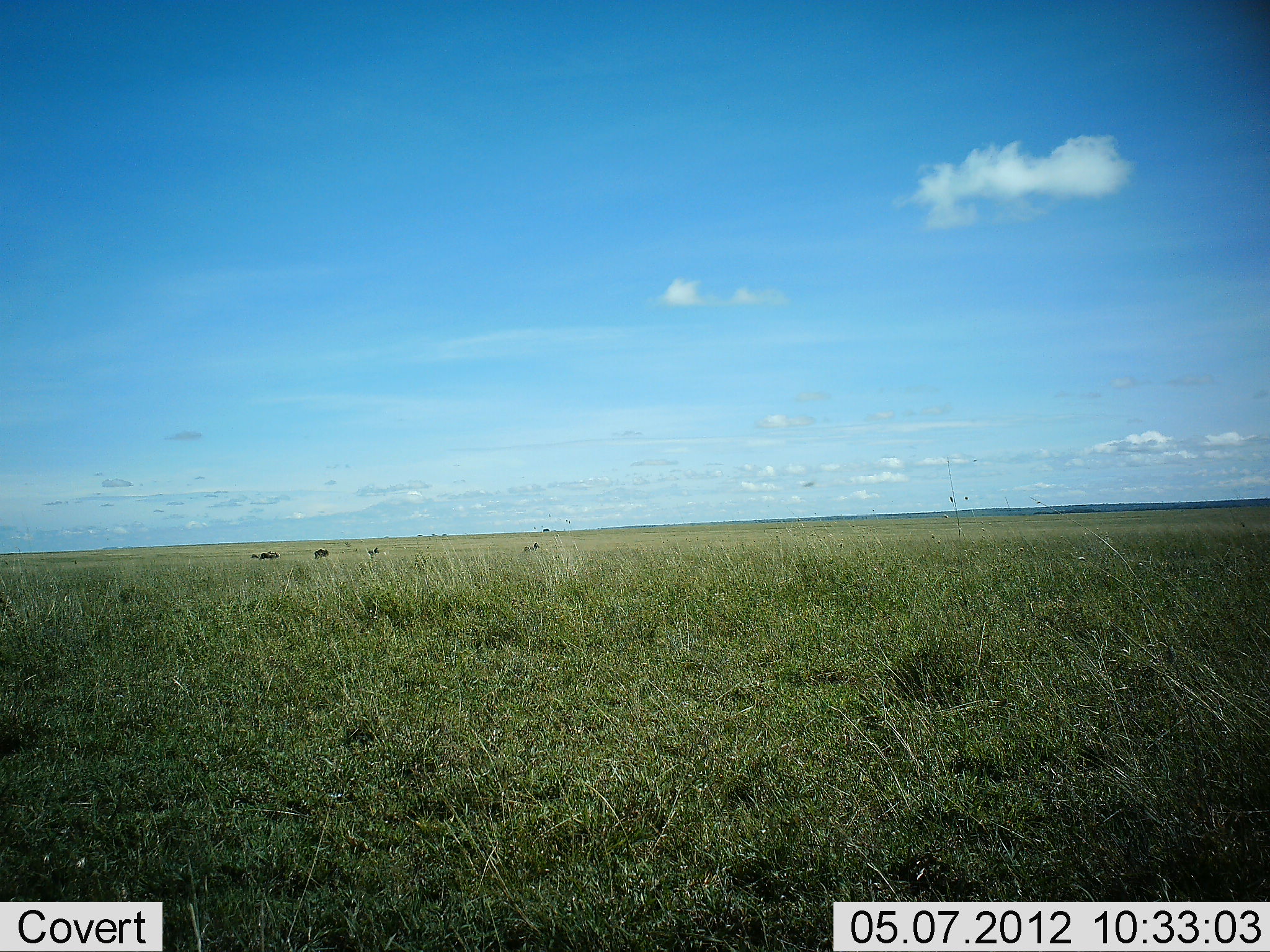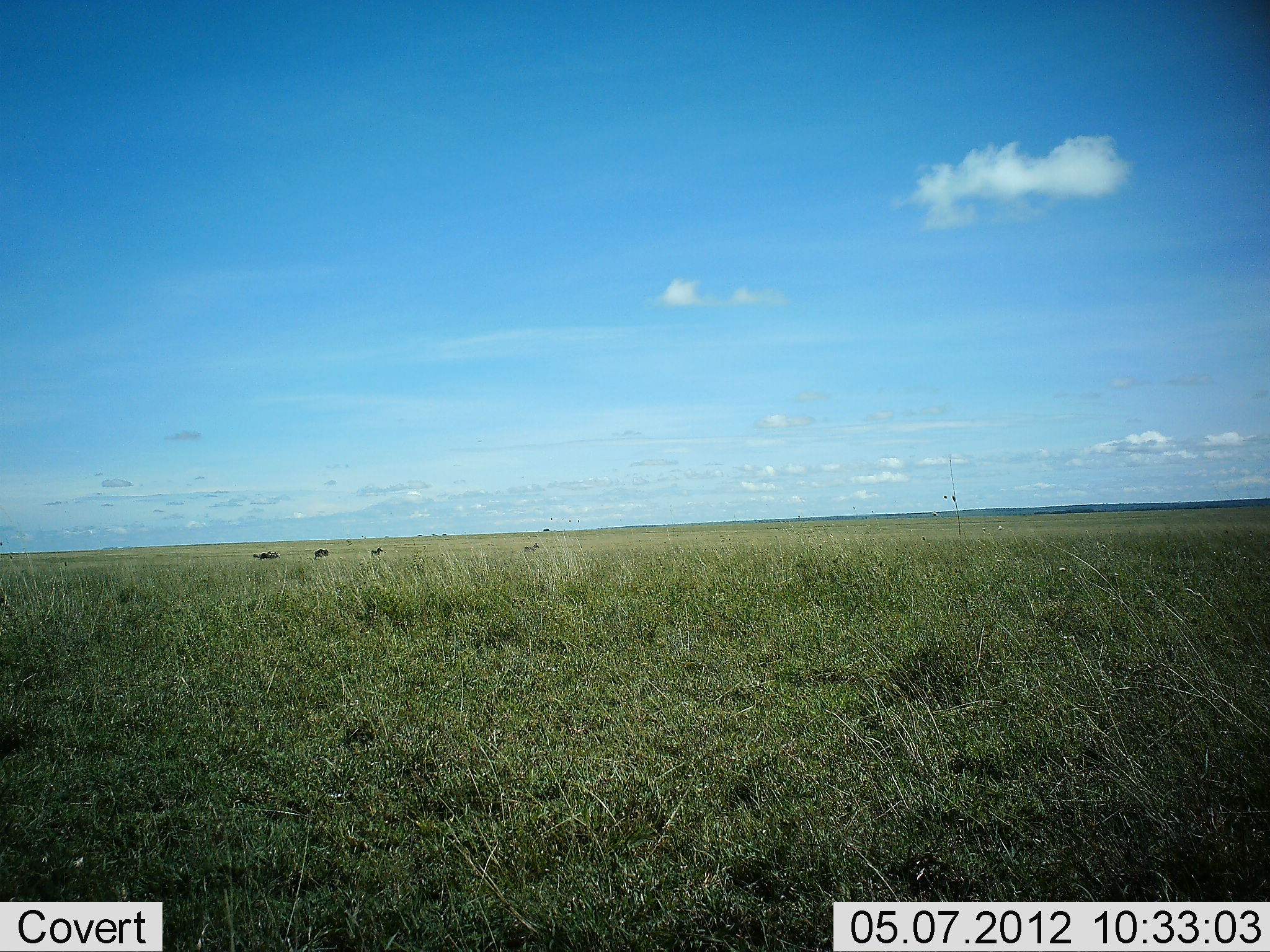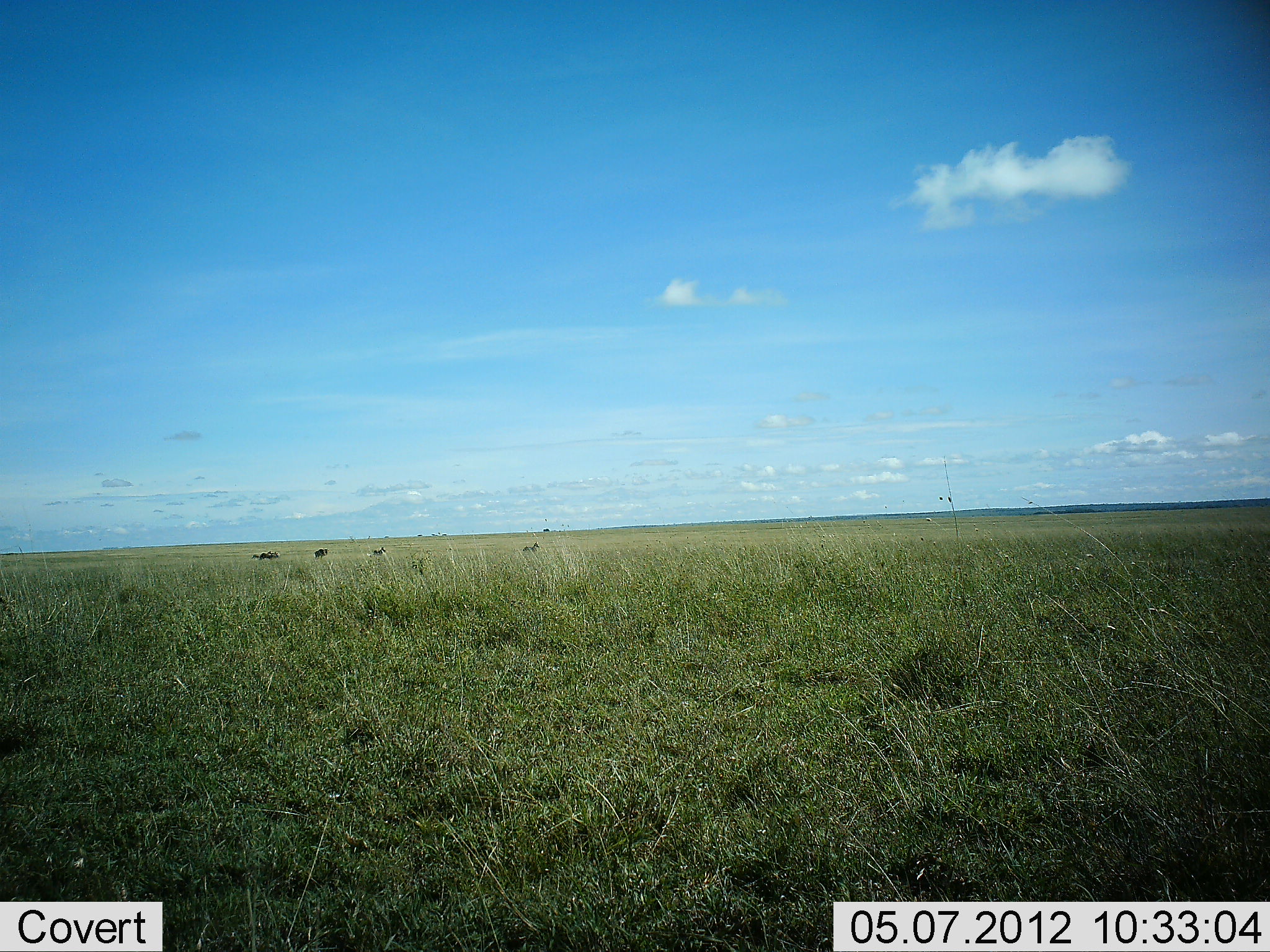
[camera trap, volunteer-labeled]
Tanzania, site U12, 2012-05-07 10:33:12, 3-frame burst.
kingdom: Animalia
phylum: Chordata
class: Mammalia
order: Artiodactyla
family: Bovidae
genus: Connochaetes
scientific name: Connochaetes taurinus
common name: blue wildebeest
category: wildebeest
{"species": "wildebeest (blue wildebeest) (Connochaetes taurinus)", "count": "4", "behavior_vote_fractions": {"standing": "70%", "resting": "0%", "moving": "10%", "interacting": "0%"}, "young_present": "0%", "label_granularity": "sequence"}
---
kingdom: Animalia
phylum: Chordata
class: Mammalia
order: Perissodactyla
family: Equidae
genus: Equus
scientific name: Equus quagga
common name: plains zebra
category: zebra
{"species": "zebra (plains zebra) (Equus quagga)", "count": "2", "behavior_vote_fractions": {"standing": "71%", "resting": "0%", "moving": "57%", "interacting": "0%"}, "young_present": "0%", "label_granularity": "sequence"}